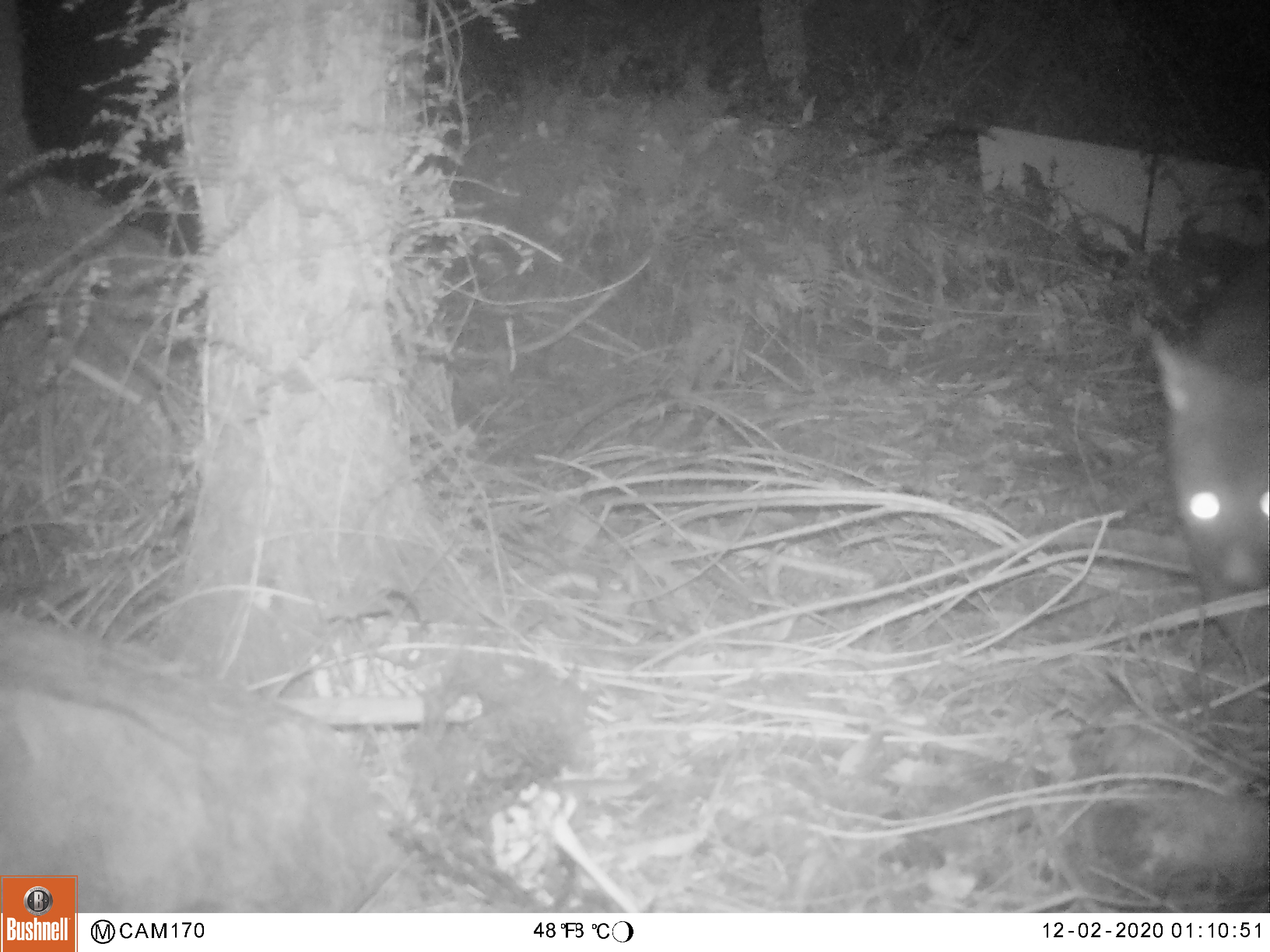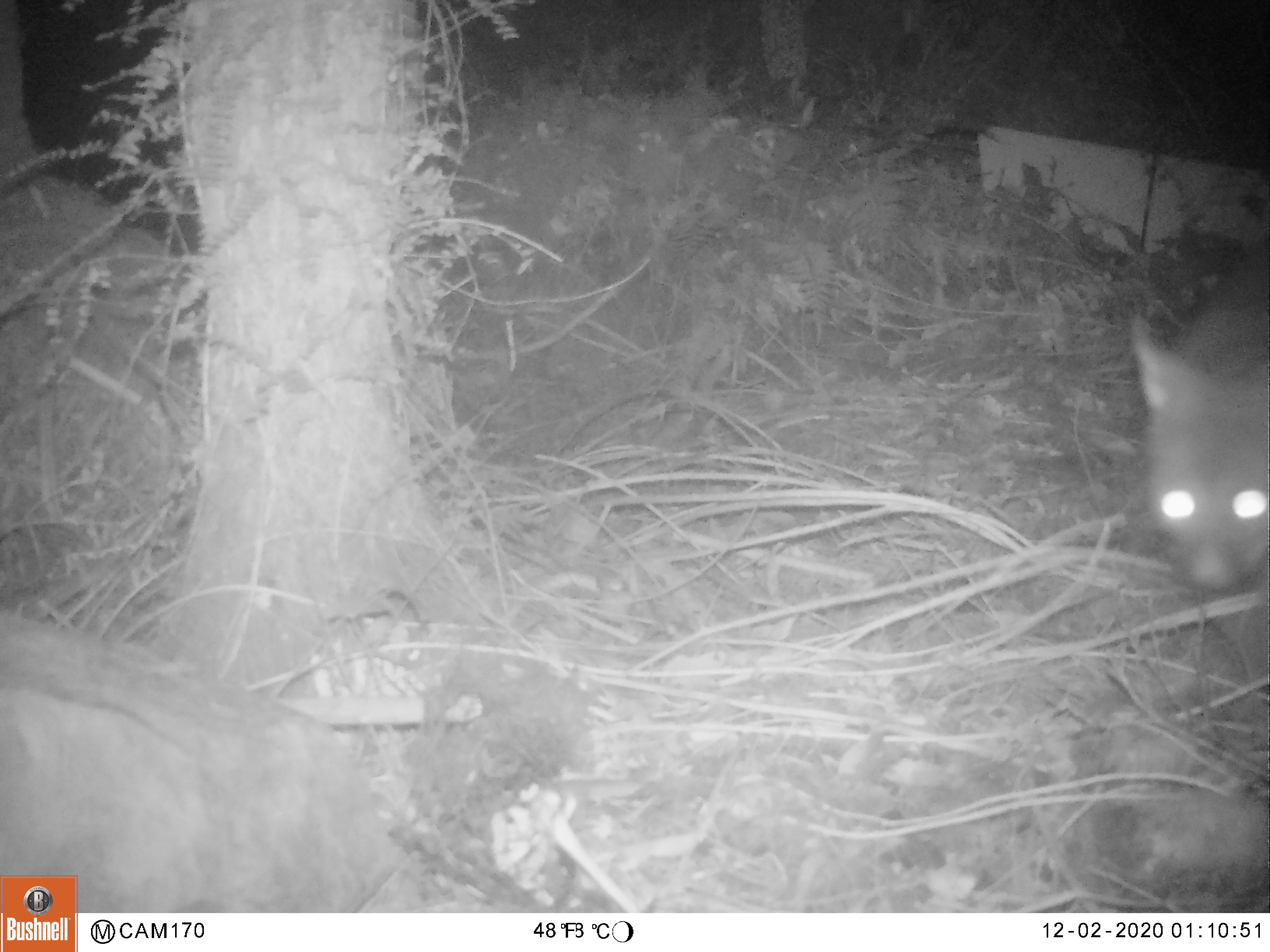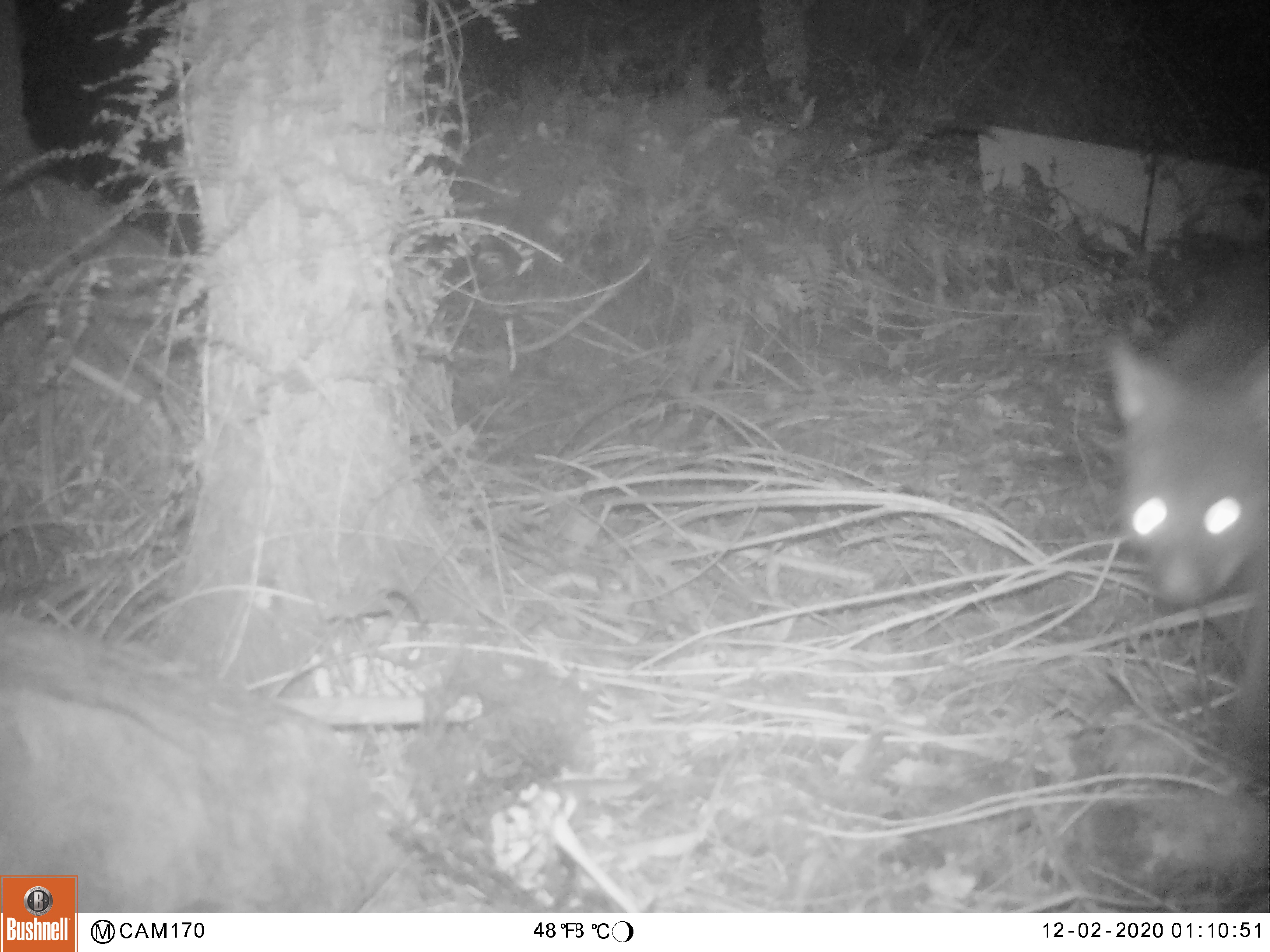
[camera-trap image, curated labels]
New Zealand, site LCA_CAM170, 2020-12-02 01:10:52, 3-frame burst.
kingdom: Animalia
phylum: Chordata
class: Mammalia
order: Diprotodontia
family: Phalangeridae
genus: Trichosurus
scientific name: Trichosurus vulpecula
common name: common brushtail possum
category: possum